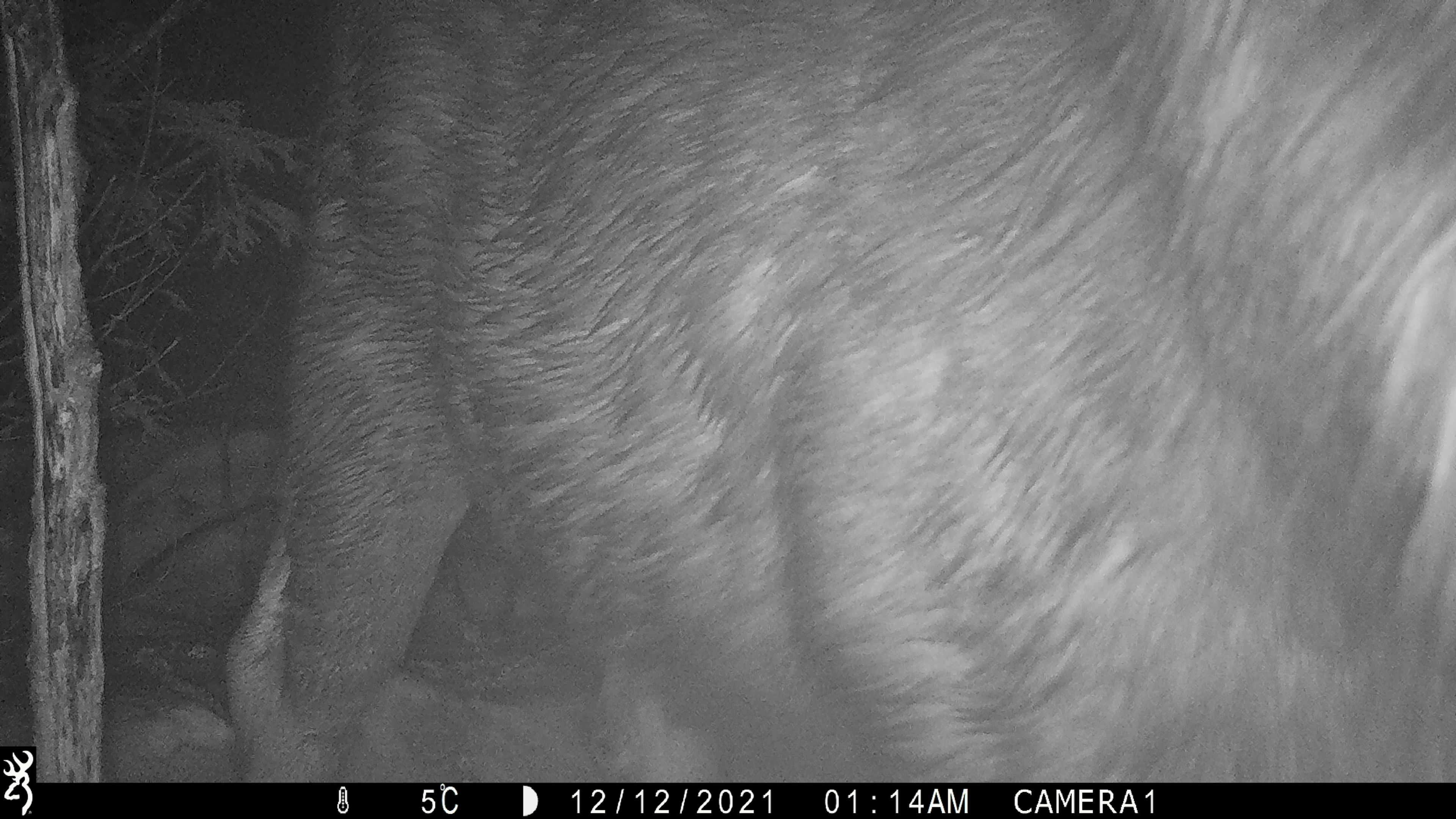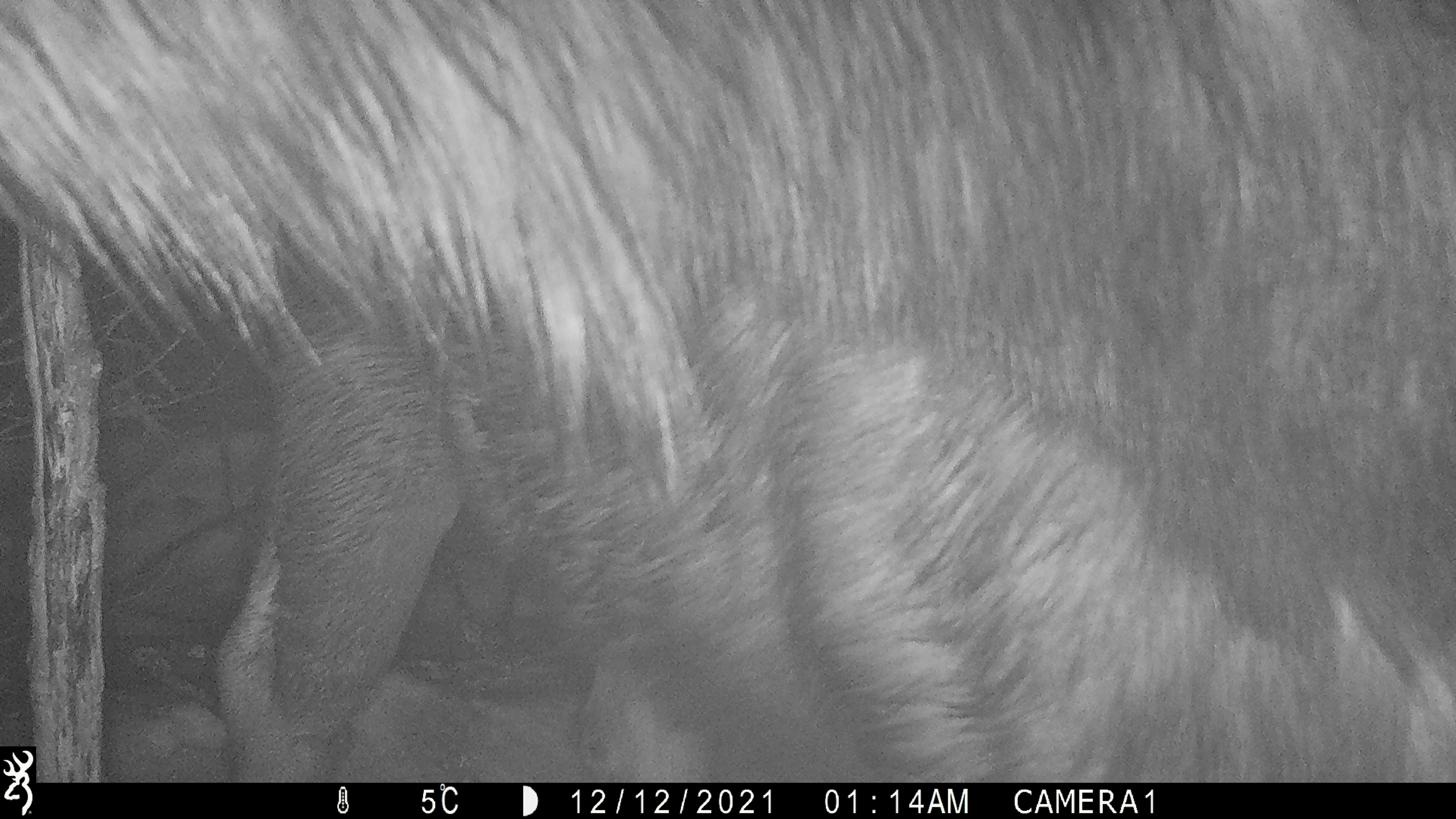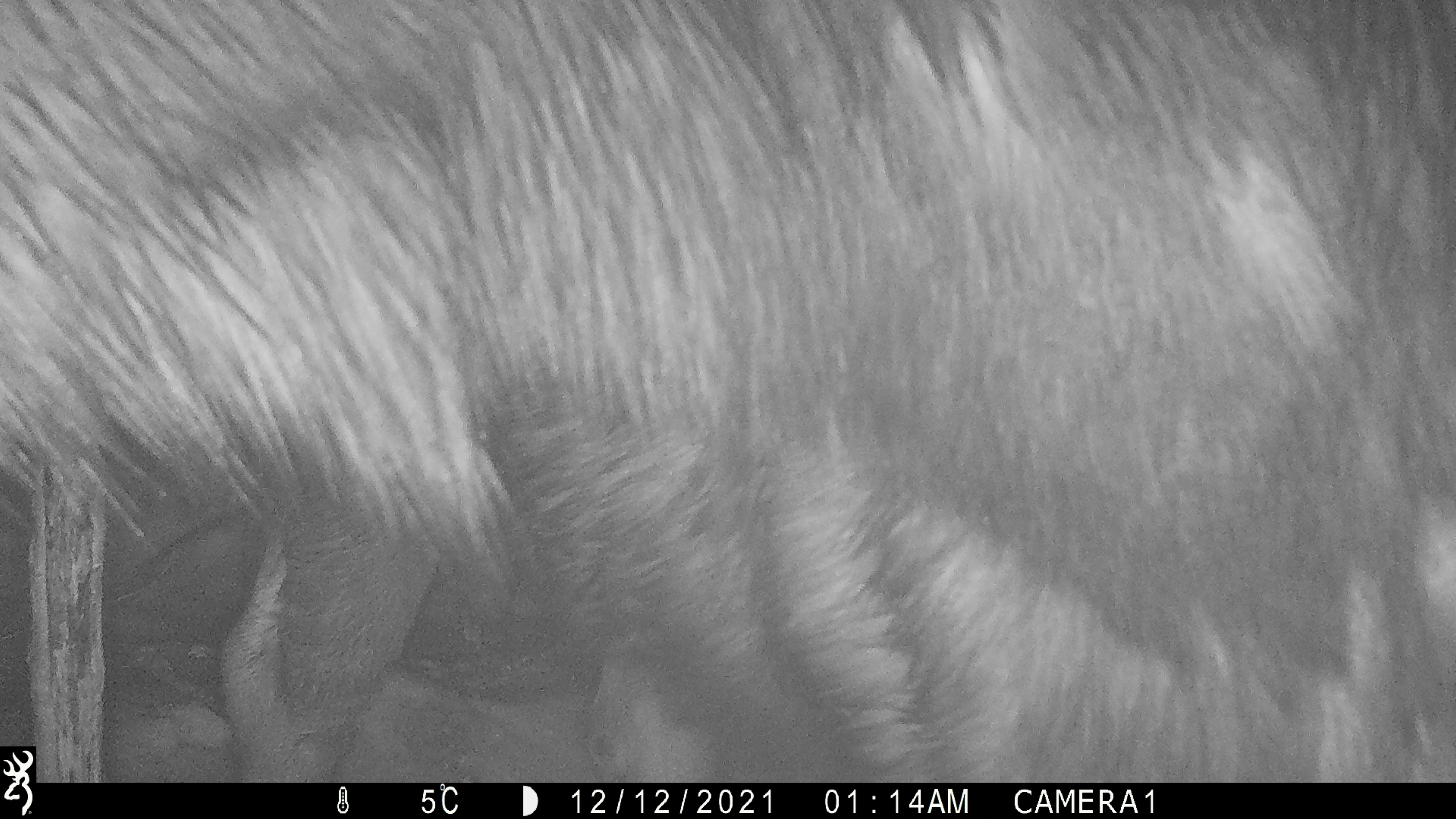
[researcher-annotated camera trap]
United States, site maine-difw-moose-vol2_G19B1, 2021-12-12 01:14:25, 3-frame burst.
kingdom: Animalia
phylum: Chordata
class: Mammalia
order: Artiodactyla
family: Cervidae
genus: Alces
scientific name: Alces alces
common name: moose